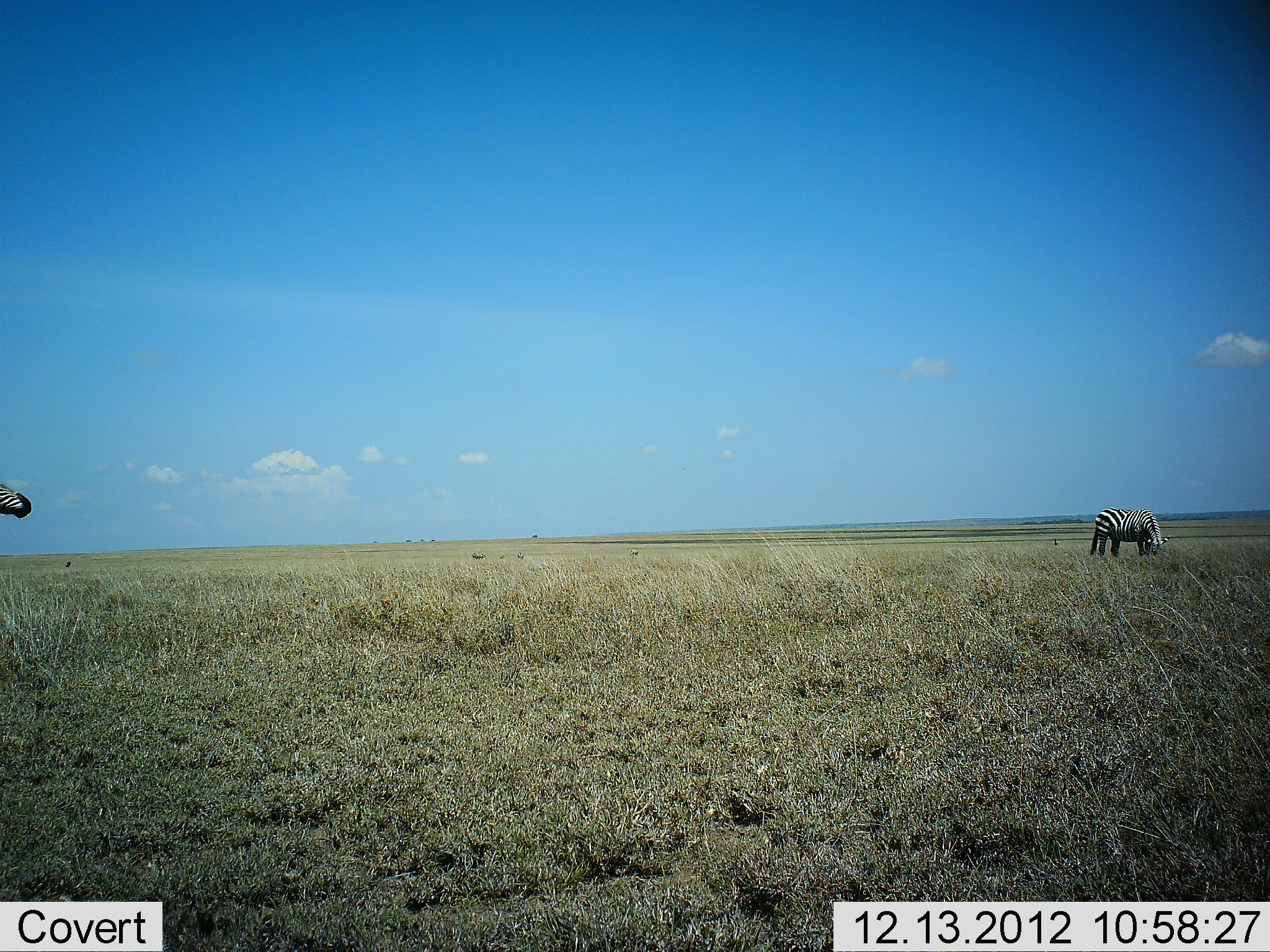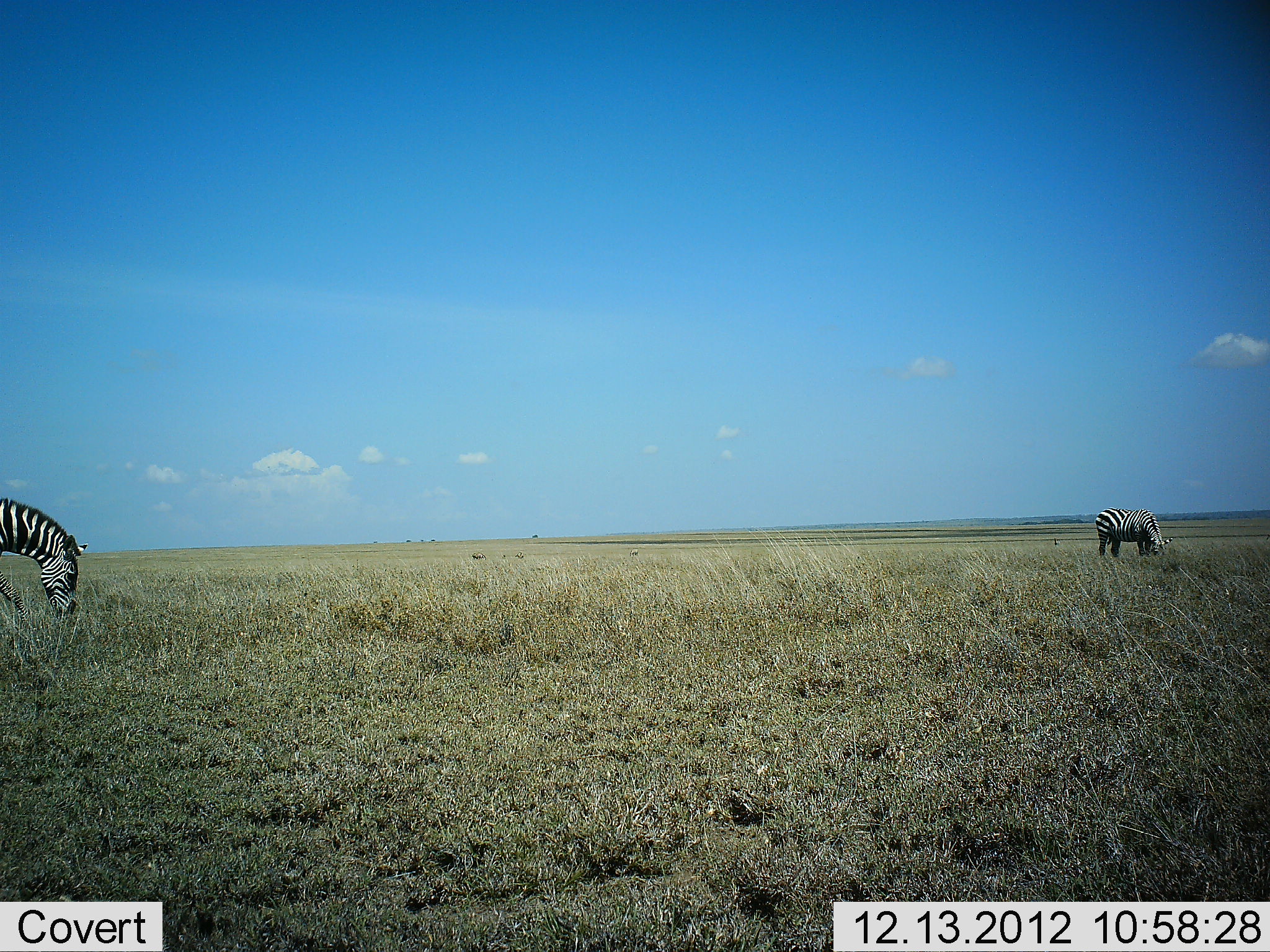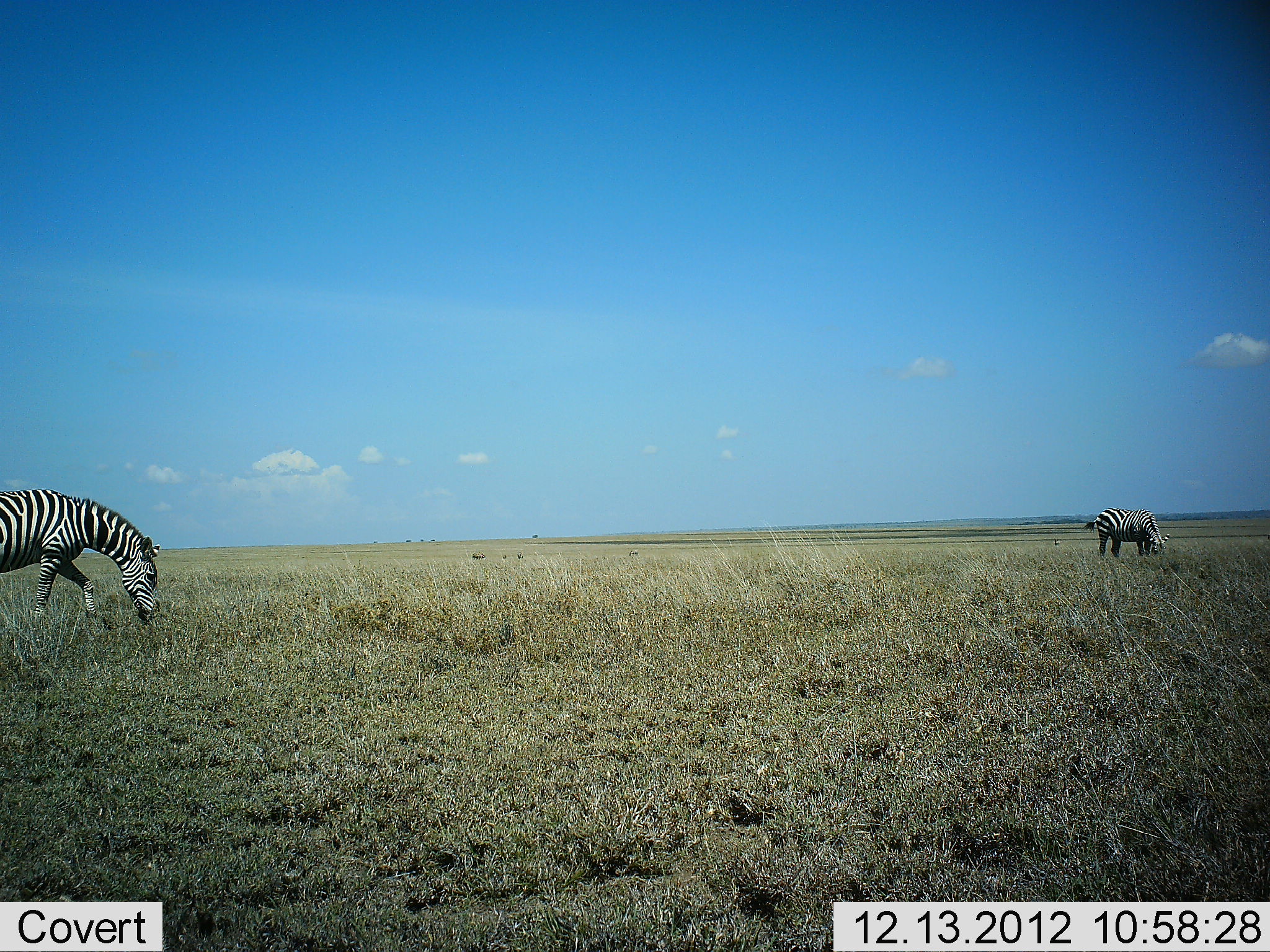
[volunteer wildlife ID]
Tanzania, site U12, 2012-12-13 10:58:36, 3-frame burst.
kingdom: Animalia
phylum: Chordata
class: Mammalia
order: Perissodactyla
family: Equidae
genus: Equus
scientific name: Equus quagga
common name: plains zebra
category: zebra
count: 2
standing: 20%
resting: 0%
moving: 30%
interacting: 0%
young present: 0%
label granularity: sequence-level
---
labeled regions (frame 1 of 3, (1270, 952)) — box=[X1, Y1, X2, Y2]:
animal: box=[1088, 508, 1171, 561]; box=[0, 482, 32, 518]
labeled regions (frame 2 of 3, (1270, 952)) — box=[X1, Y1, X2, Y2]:
animal: box=[0, 498, 89, 630]; box=[1096, 508, 1174, 558]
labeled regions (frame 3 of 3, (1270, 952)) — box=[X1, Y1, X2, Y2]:
animal: box=[0, 489, 161, 625]; box=[1083, 507, 1170, 560]